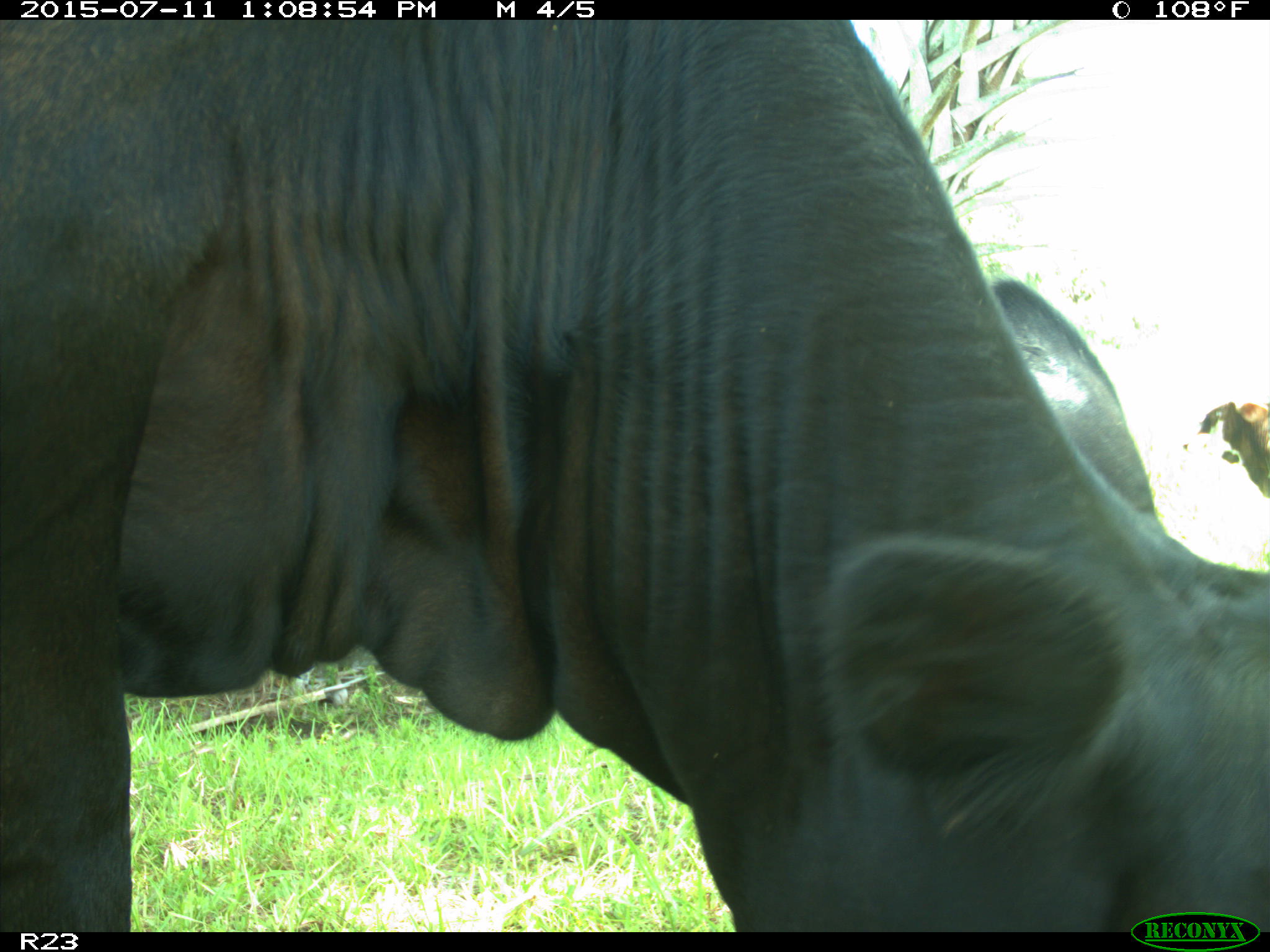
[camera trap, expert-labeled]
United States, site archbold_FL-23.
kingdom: Animalia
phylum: Chordata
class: Mammalia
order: Artiodactyla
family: Bovidae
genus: Bos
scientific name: Bos taurus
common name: domestic cow